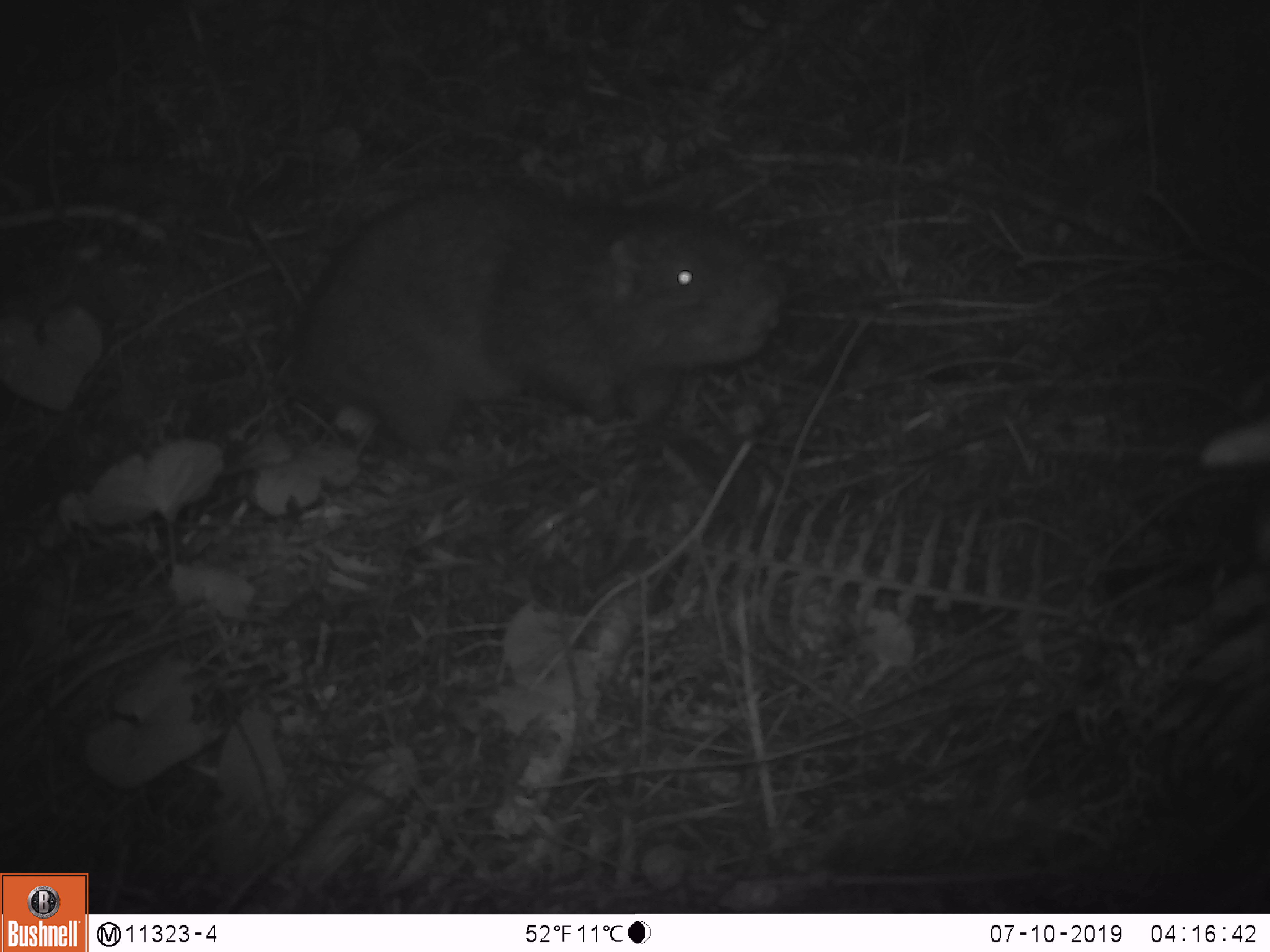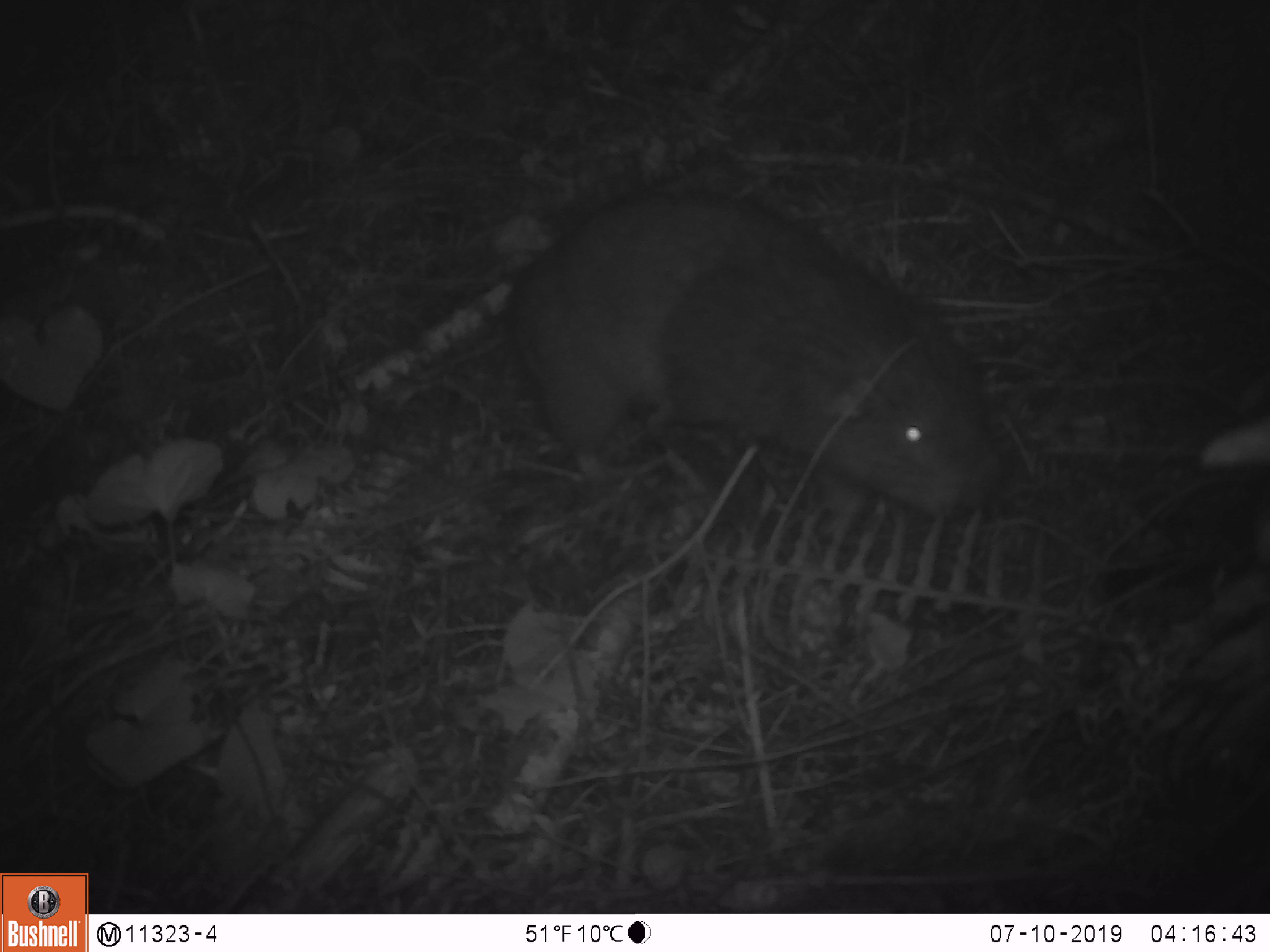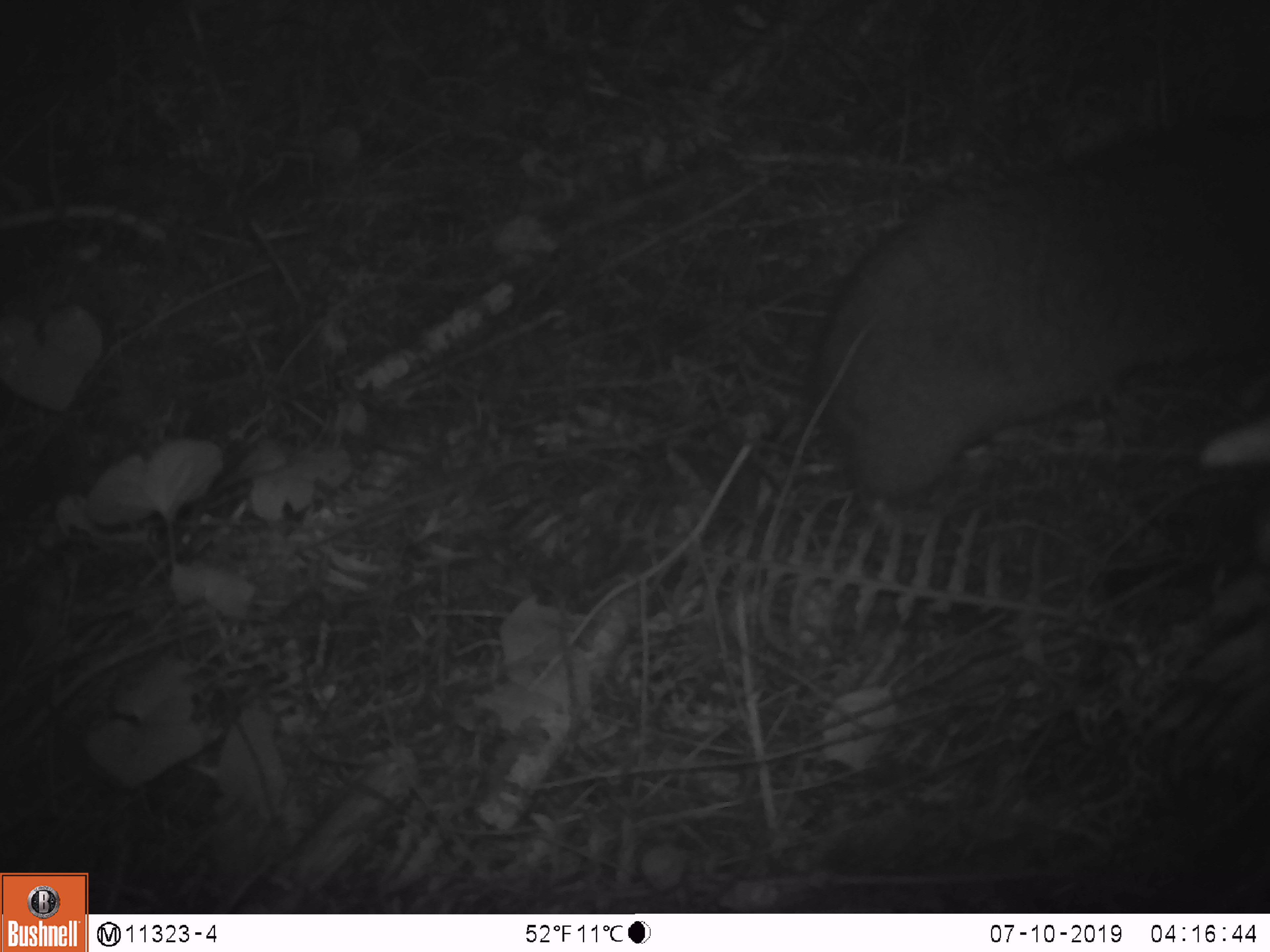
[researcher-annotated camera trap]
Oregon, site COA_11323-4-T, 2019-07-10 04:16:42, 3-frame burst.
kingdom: Animalia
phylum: Chordata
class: Mammalia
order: Rodentia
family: Aplodontiidae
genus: Aplodontia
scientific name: Aplodontia rufa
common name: mountain beaver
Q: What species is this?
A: Mountain beaver (Aplodontia rufa).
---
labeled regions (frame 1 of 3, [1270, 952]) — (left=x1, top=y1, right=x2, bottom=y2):
mountain beaver: (left=285, top=180, right=793, bottom=448)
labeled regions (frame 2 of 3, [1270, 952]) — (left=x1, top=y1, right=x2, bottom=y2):
mountain beaver: (left=505, top=185, right=1007, bottom=523)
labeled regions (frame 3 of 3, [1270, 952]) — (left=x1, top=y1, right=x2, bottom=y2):
mountain beaver: (left=811, top=141, right=1265, bottom=507)